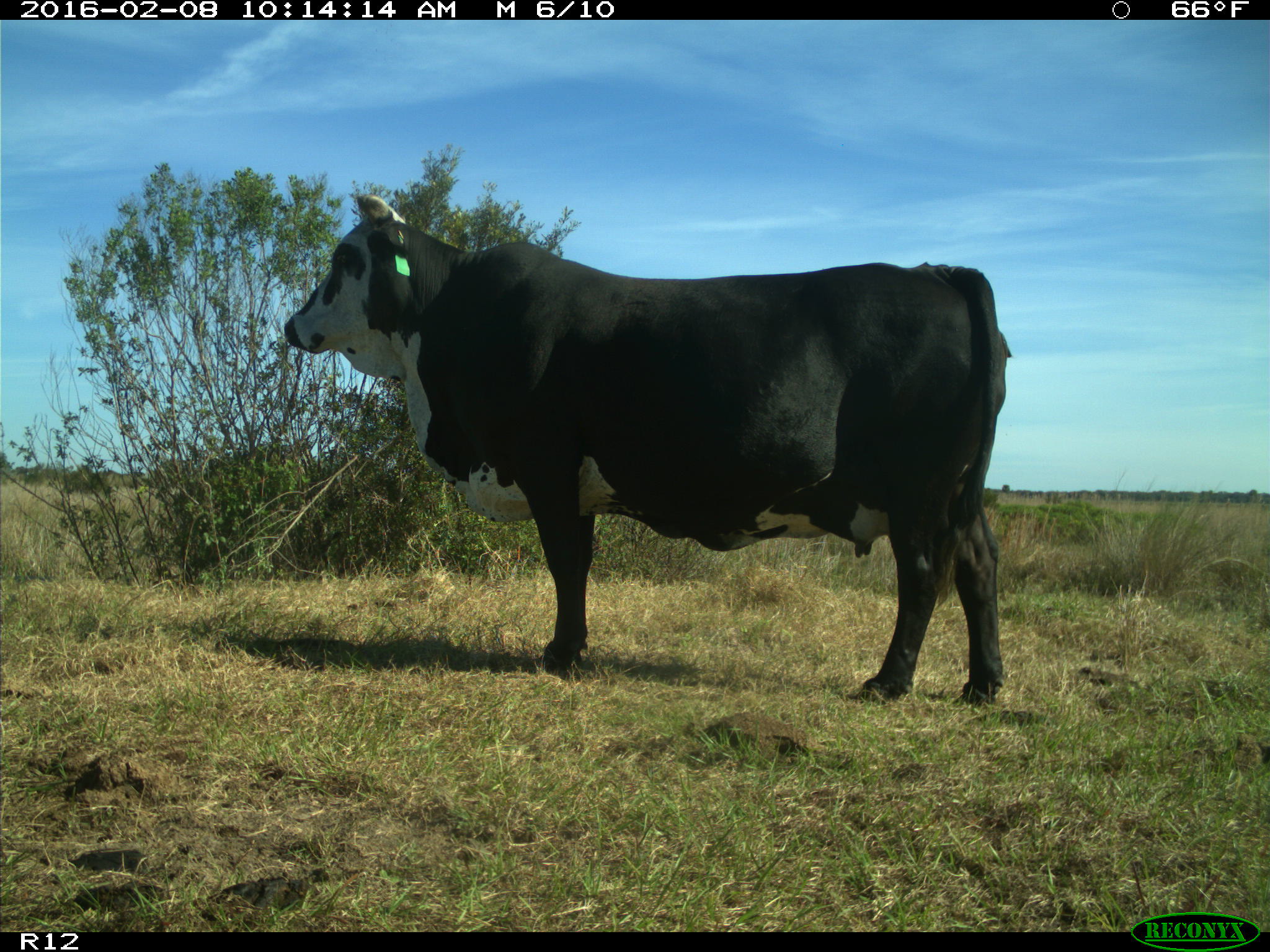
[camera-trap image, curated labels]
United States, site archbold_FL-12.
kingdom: Animalia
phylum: Chordata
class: Mammalia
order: Artiodactyla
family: Bovidae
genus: Bos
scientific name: Bos taurus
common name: domestic cow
Bos taurus (domestic cow).